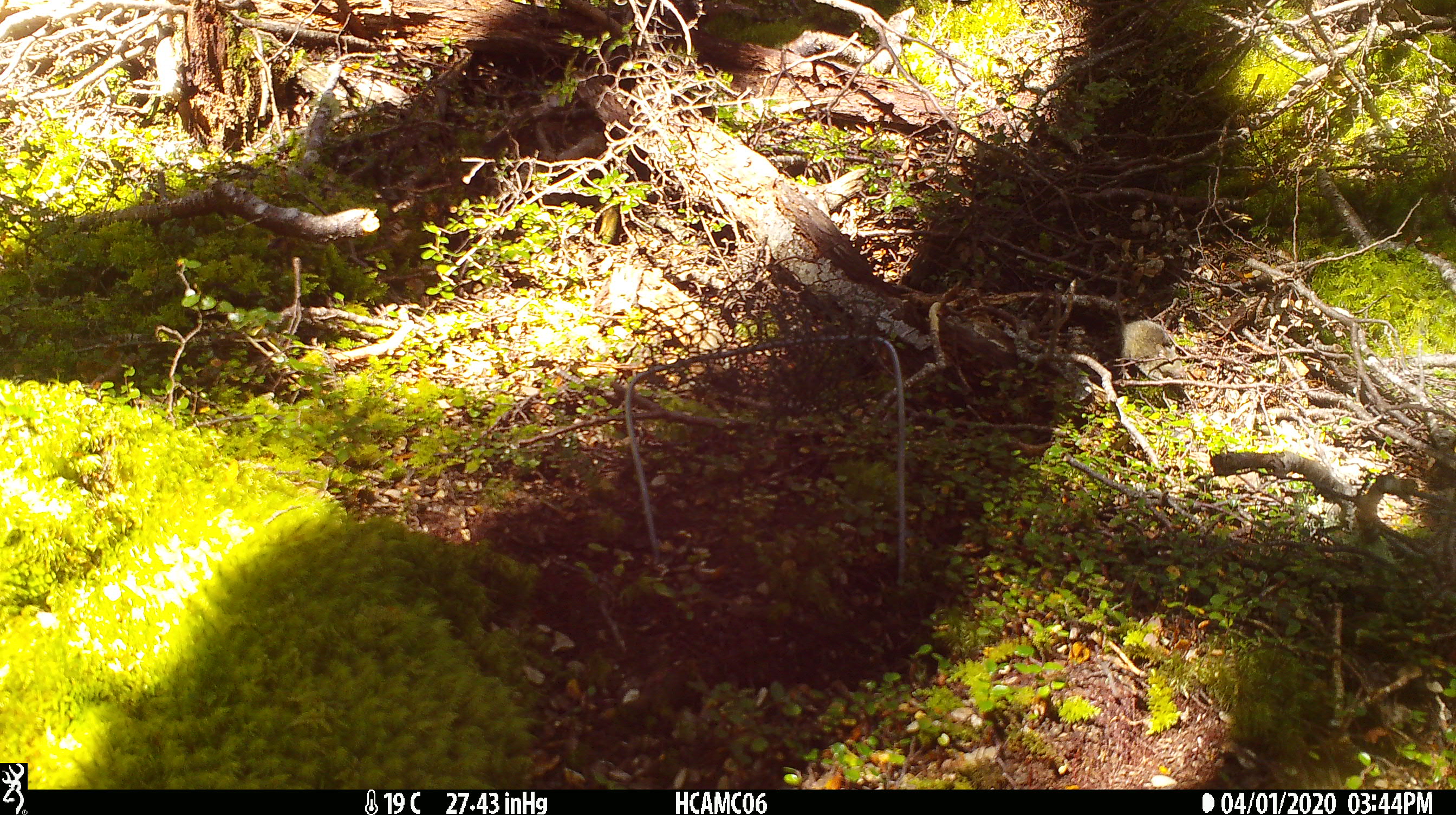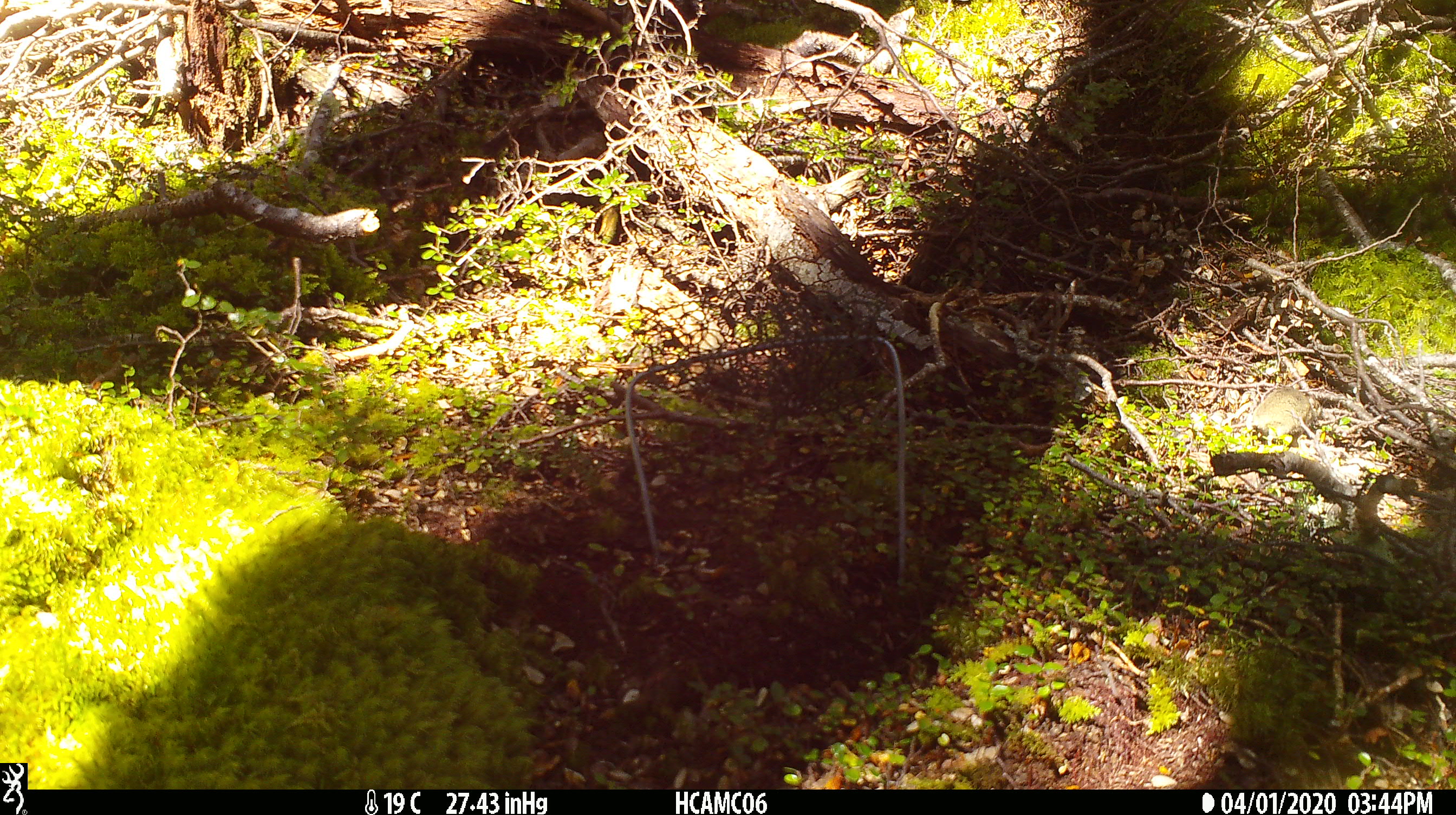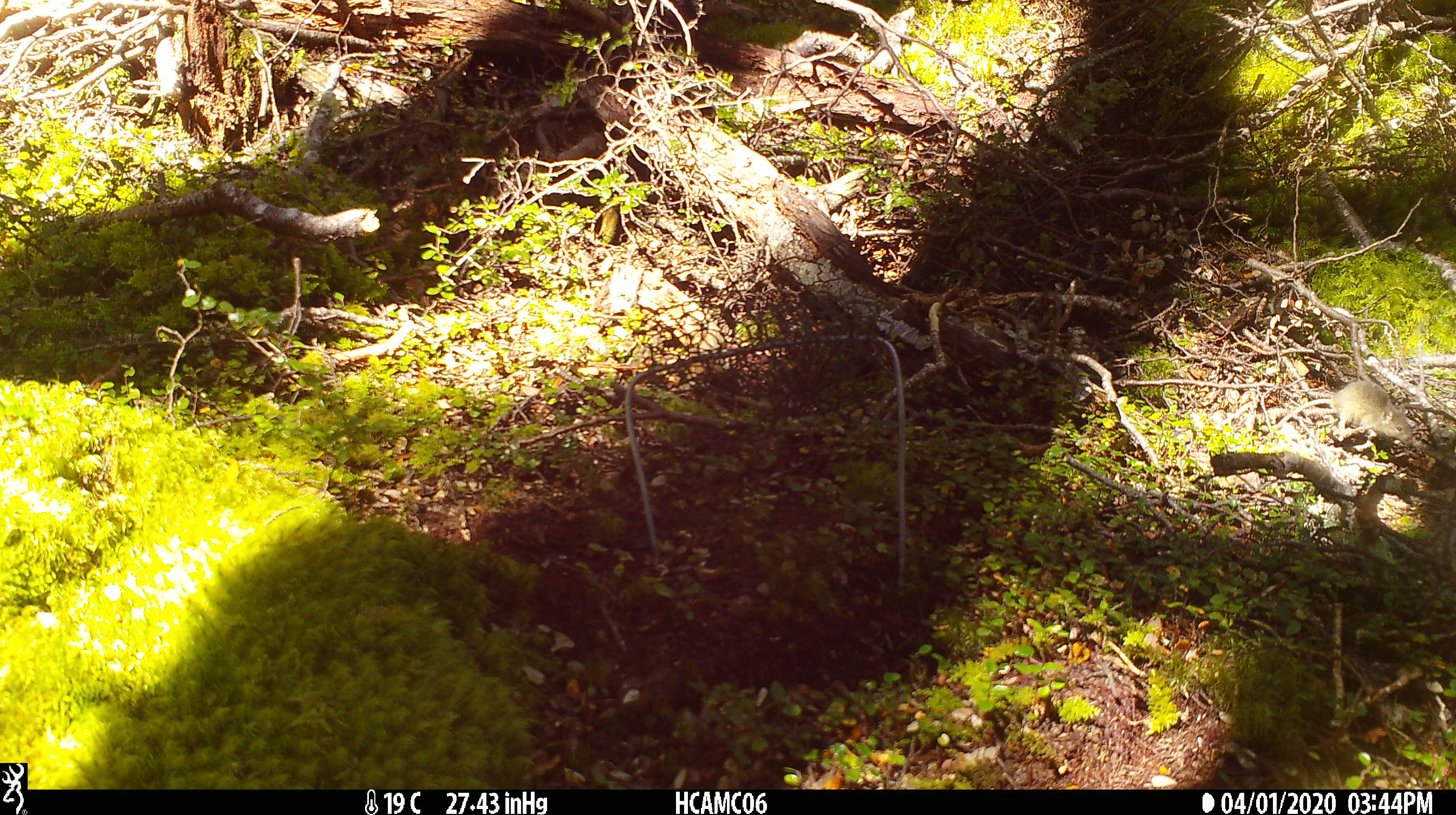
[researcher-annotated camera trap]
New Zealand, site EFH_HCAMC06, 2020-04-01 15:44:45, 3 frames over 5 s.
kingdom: Animalia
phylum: Chordata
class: Mammalia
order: Rodentia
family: Muridae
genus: Mus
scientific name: Mus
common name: mouse